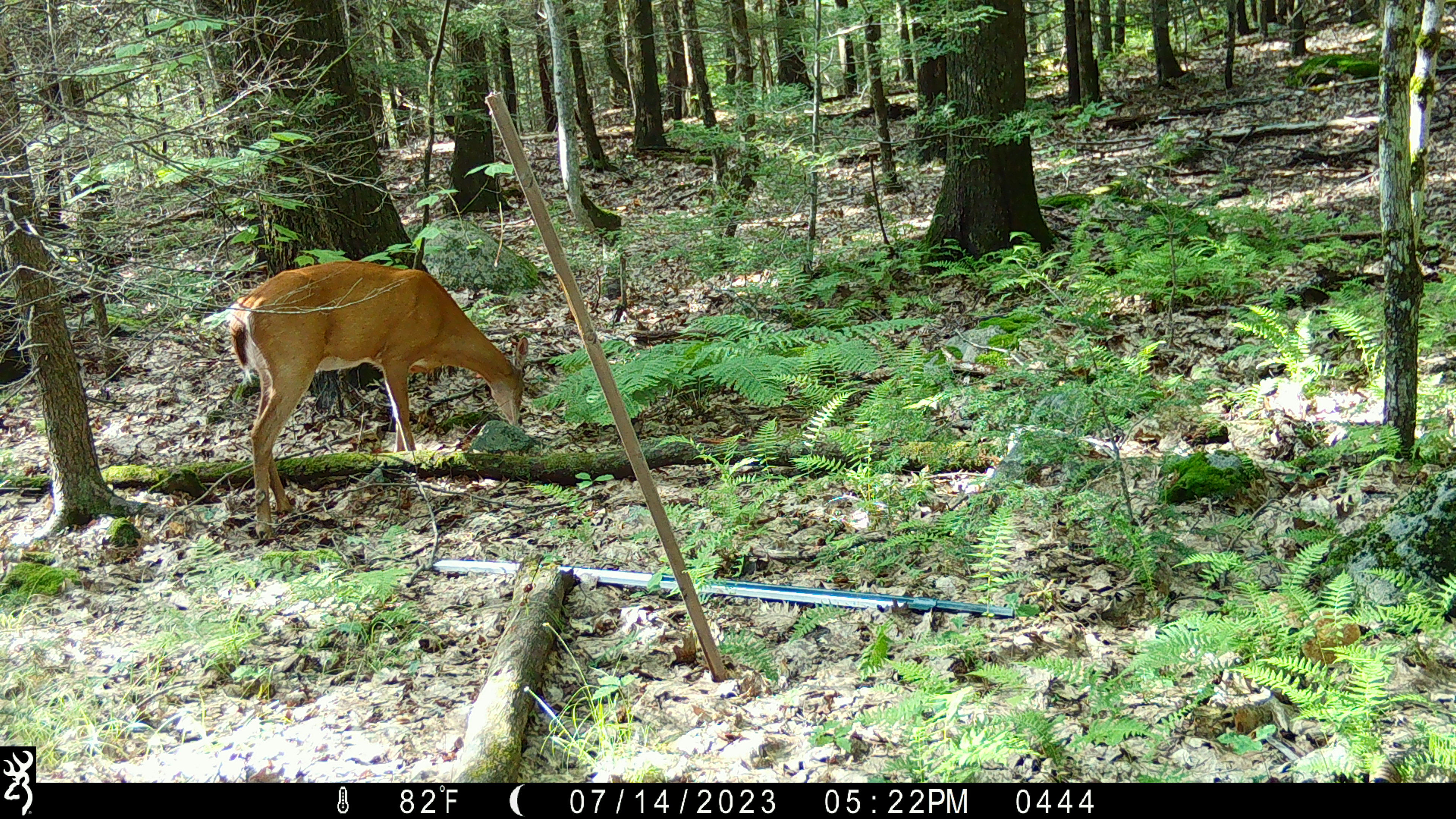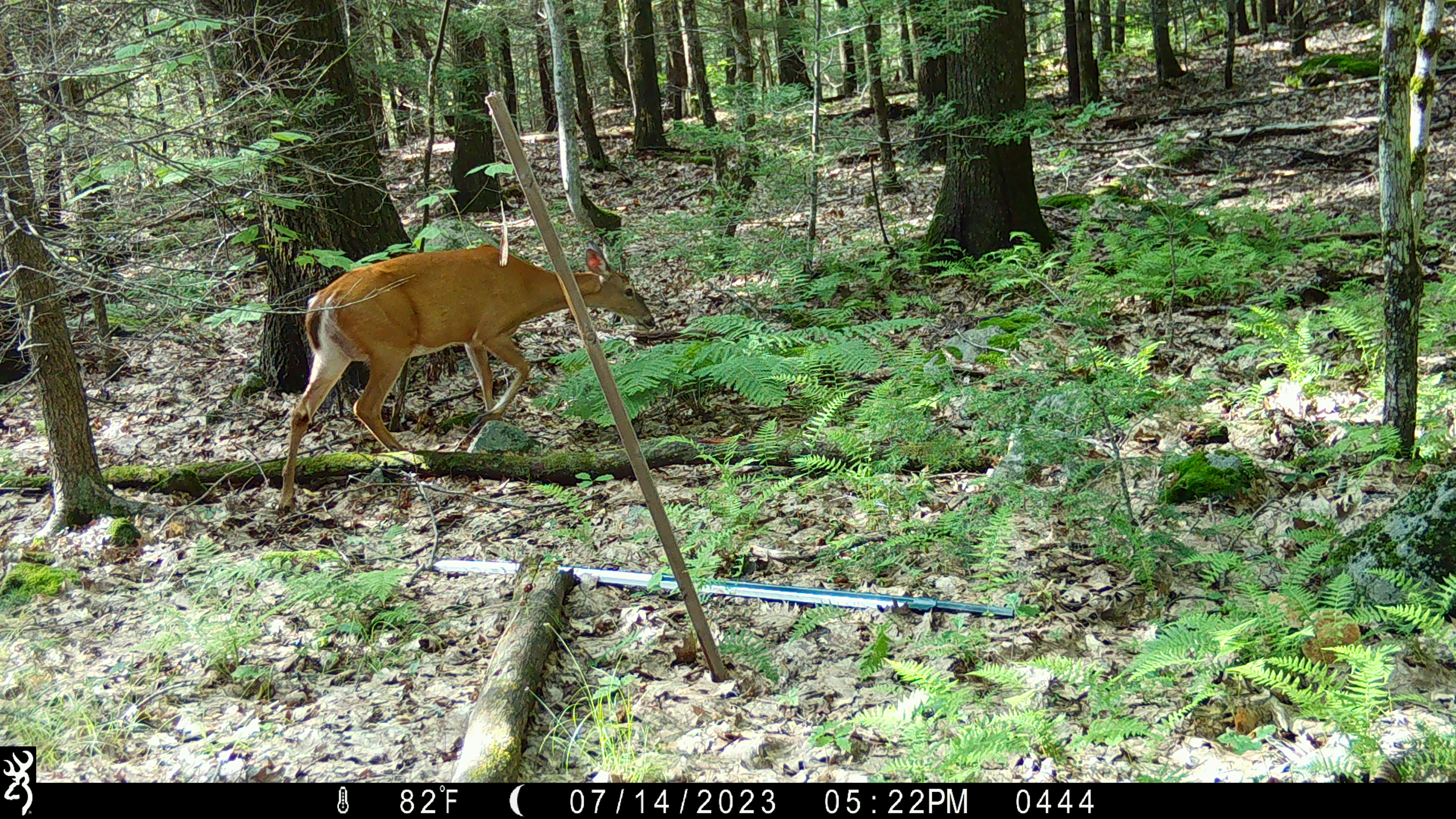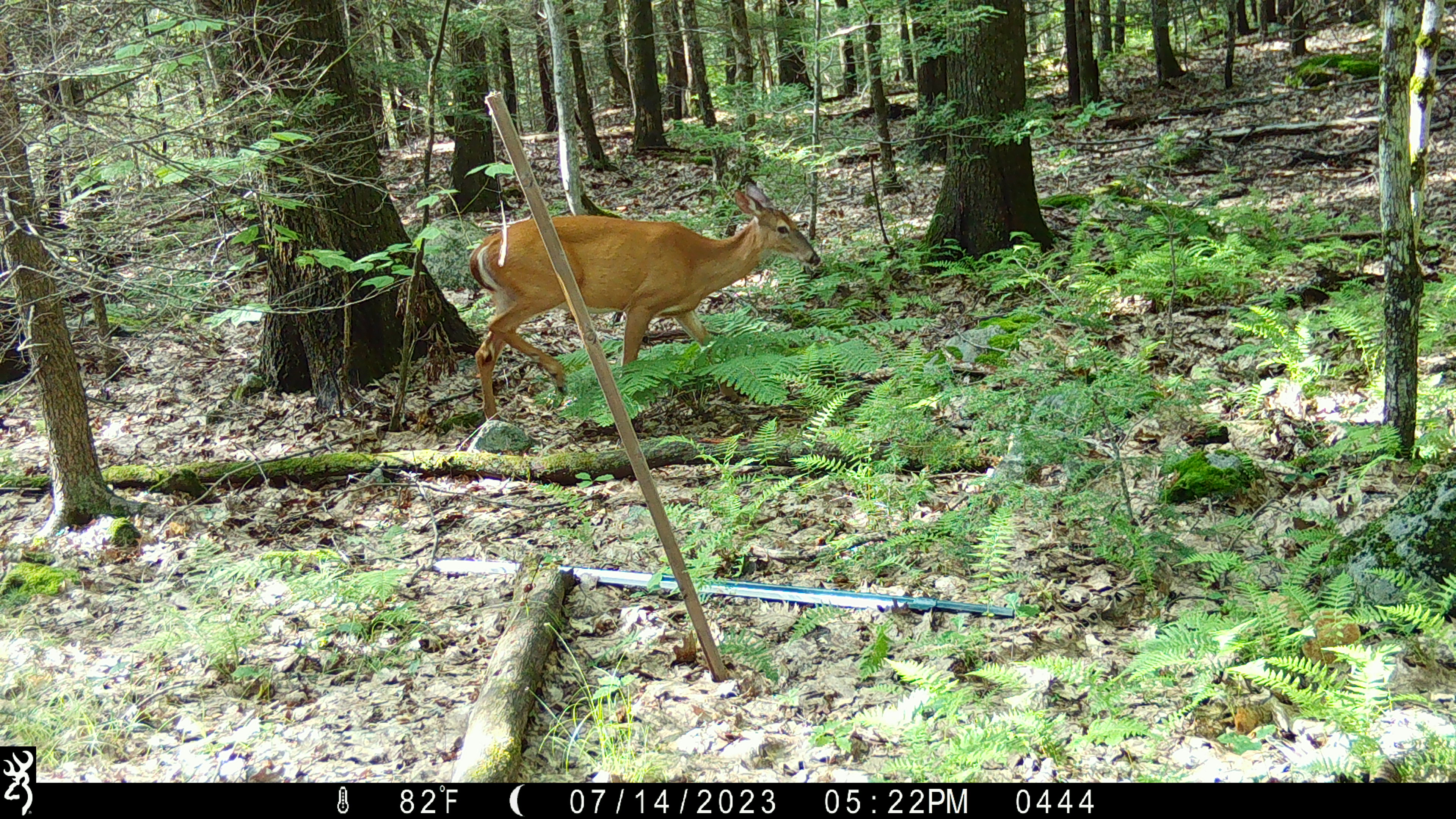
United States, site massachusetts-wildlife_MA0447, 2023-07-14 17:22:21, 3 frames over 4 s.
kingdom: Animalia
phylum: Chordata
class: Mammalia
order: Artiodactyla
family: Cervidae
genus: Odocoileus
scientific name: Odocoileus virginianus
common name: white-tailed deer